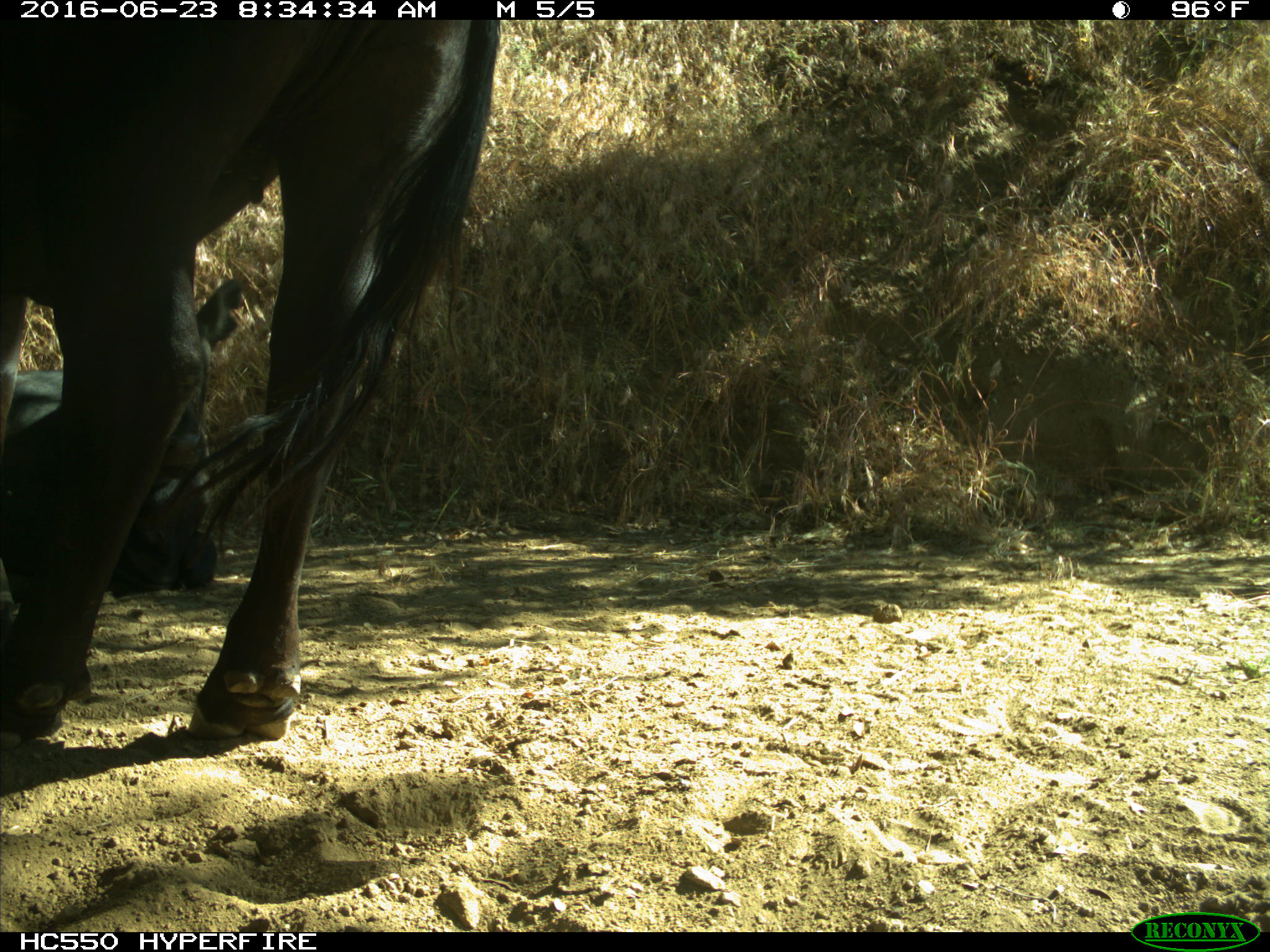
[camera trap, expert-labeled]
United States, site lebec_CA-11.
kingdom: Animalia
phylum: Chordata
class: Mammalia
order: Artiodactyla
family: Bovidae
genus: Bos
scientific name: Bos taurus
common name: domestic cow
Bos taurus (domestic cow).